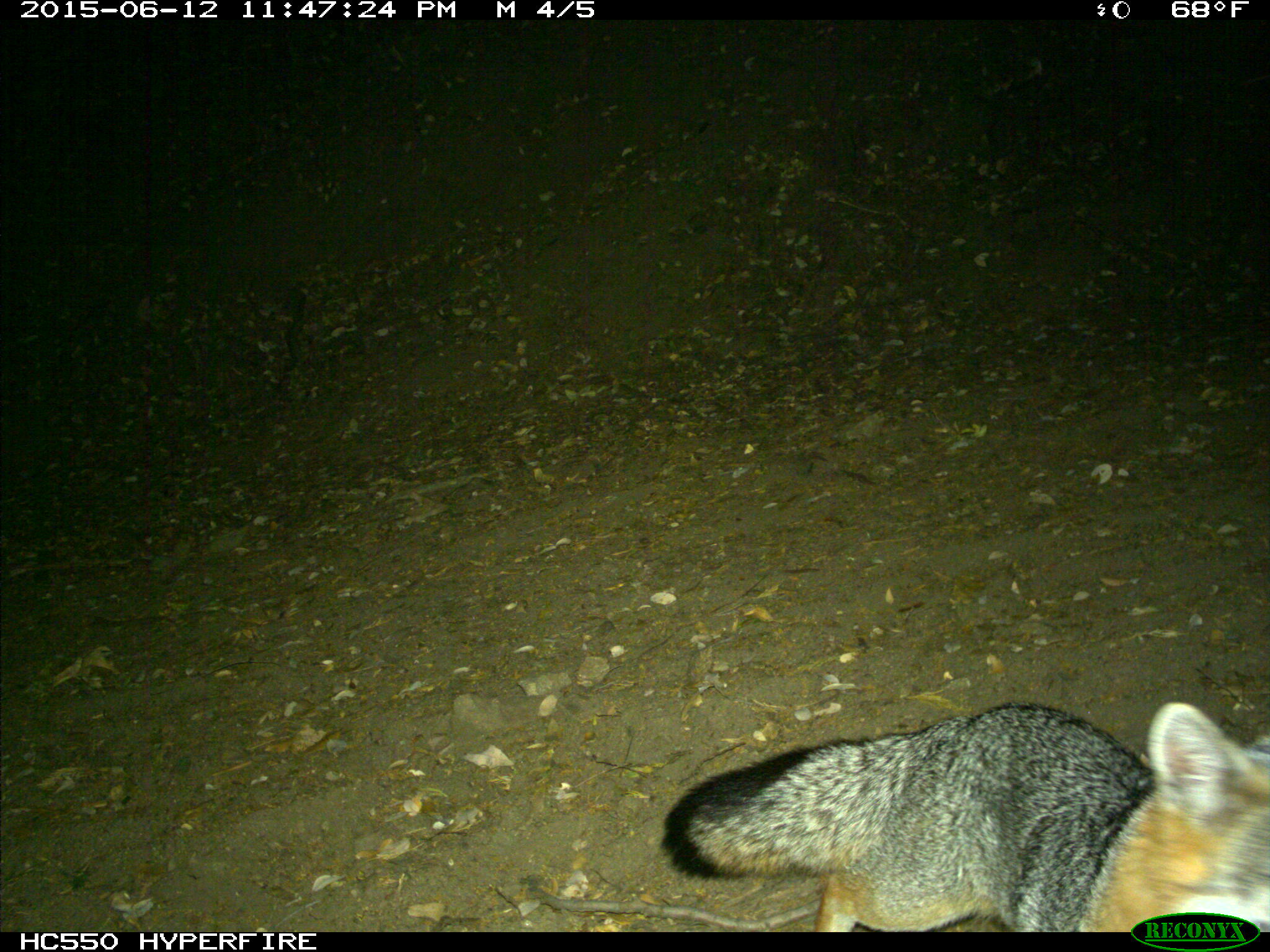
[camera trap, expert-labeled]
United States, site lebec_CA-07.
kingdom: Animalia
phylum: Chordata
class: Mammalia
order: Carnivora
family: Canidae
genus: Urocyon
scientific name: Urocyon cinereoargenteus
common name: gray fox